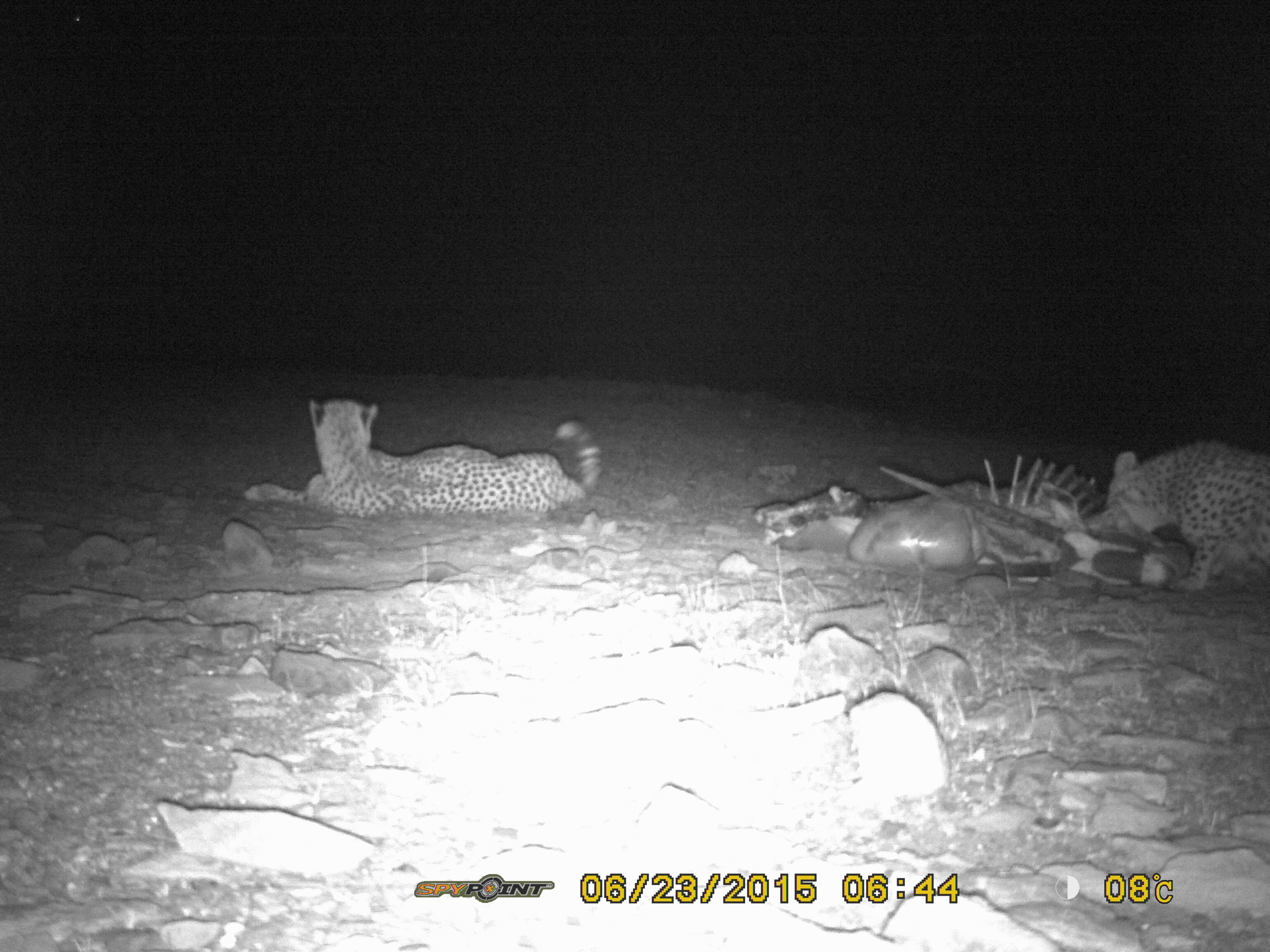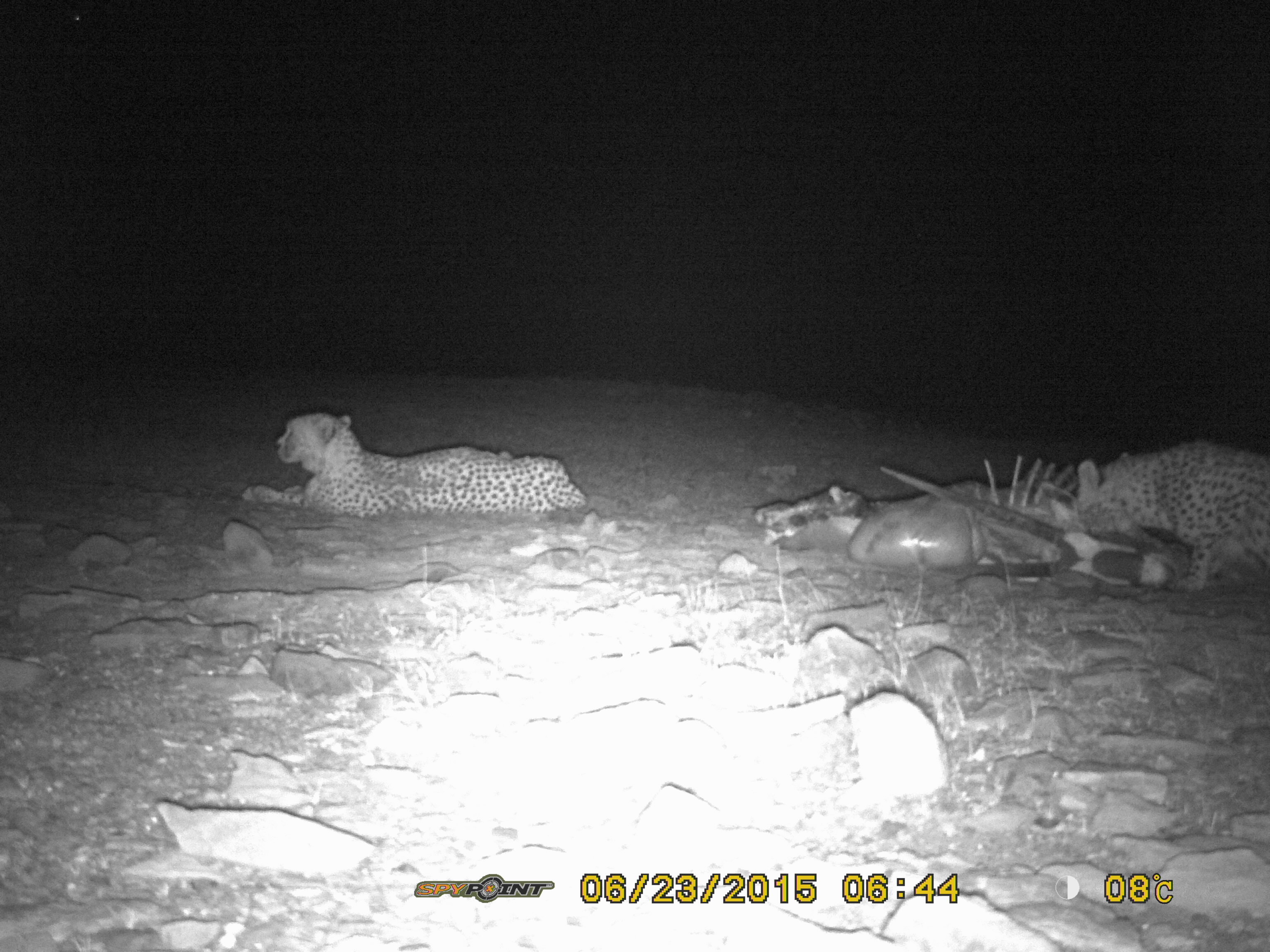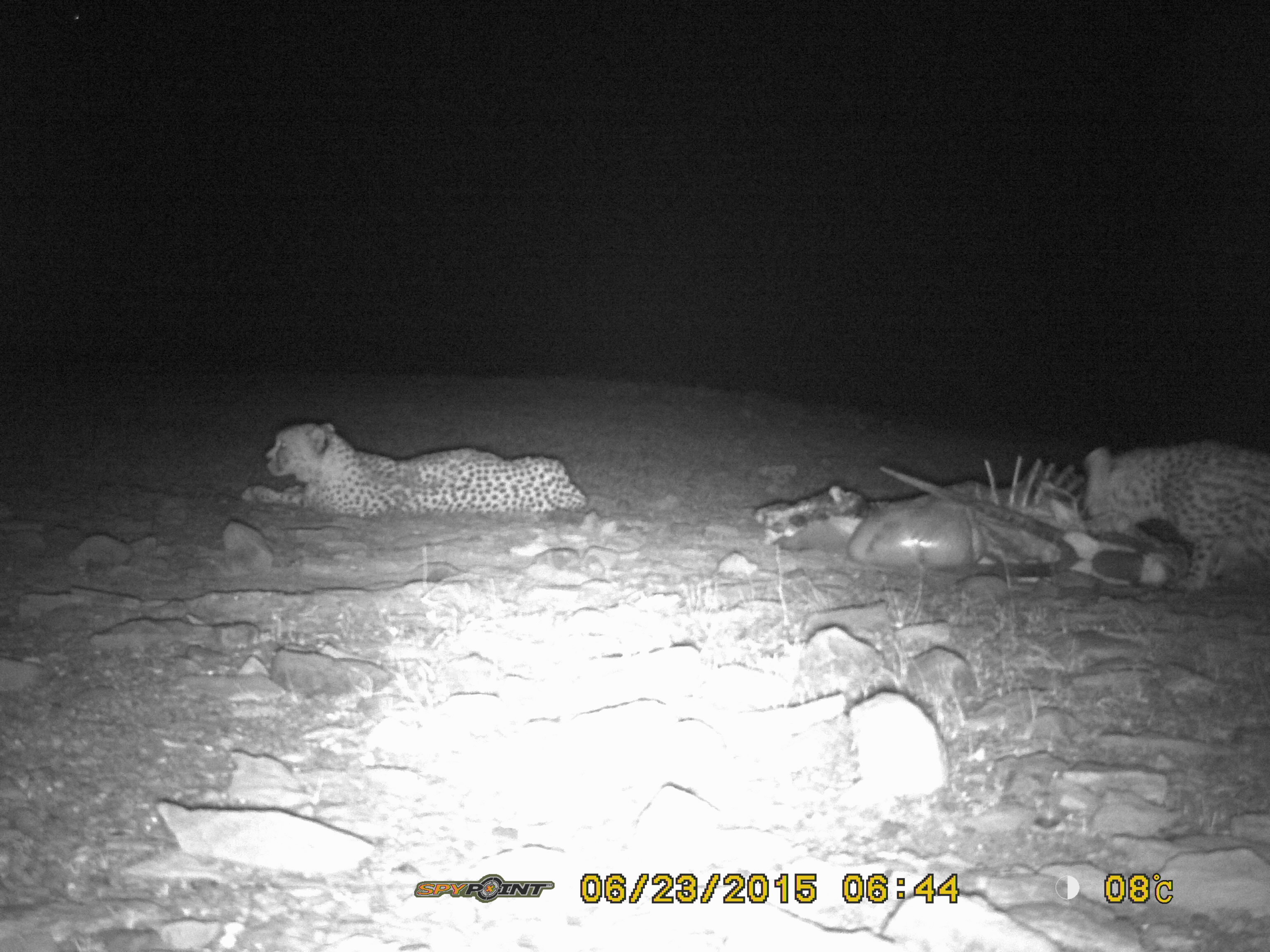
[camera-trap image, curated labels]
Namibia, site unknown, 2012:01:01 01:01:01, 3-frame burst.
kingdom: Animalia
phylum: Chordata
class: Mammalia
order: Carnivora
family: Felidae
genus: Acinonyx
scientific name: Acinonyx jubatus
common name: cheetah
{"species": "Acinonyx jubatus (cheetah)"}